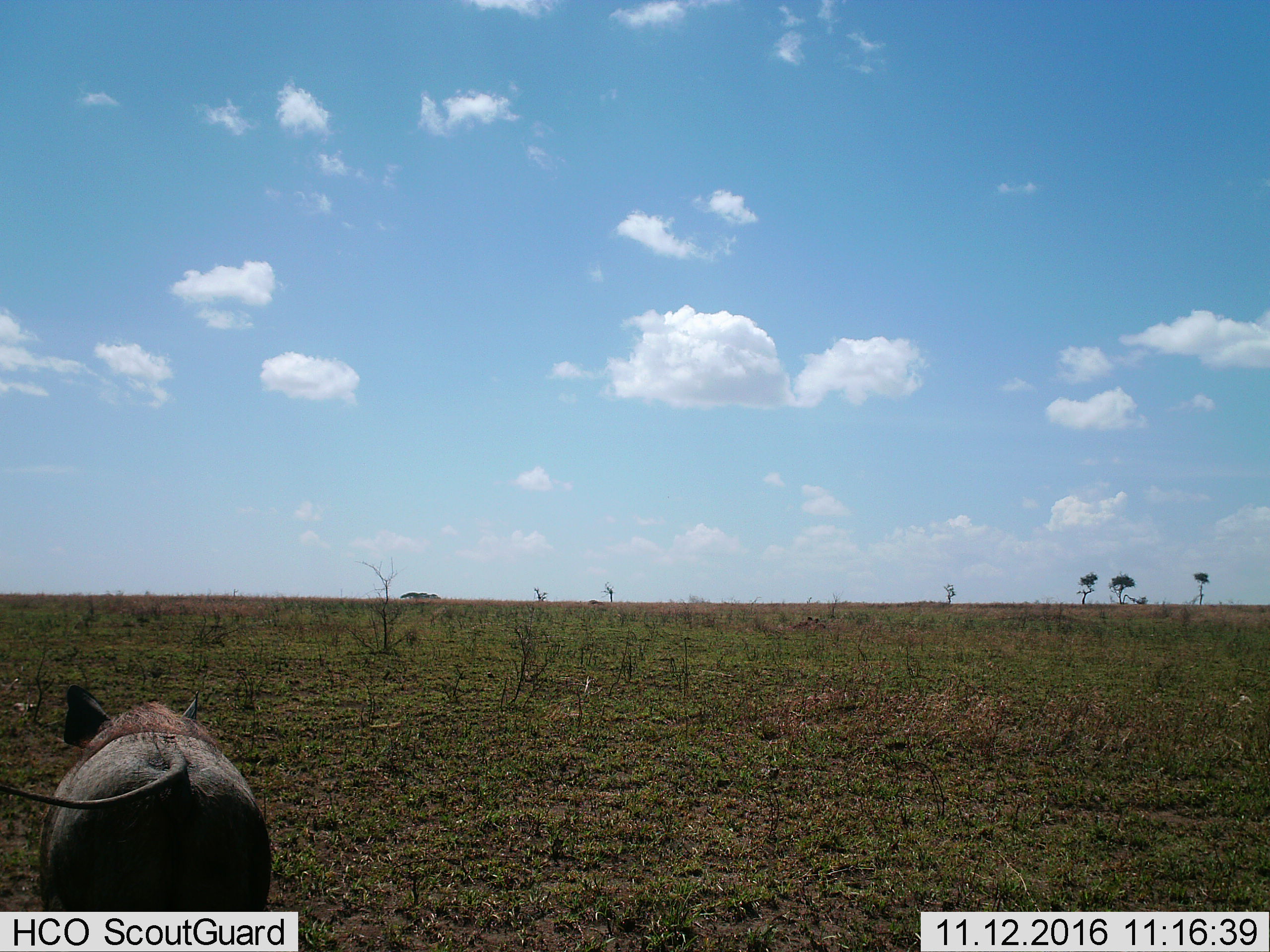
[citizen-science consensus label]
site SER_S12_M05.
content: unidentified animal